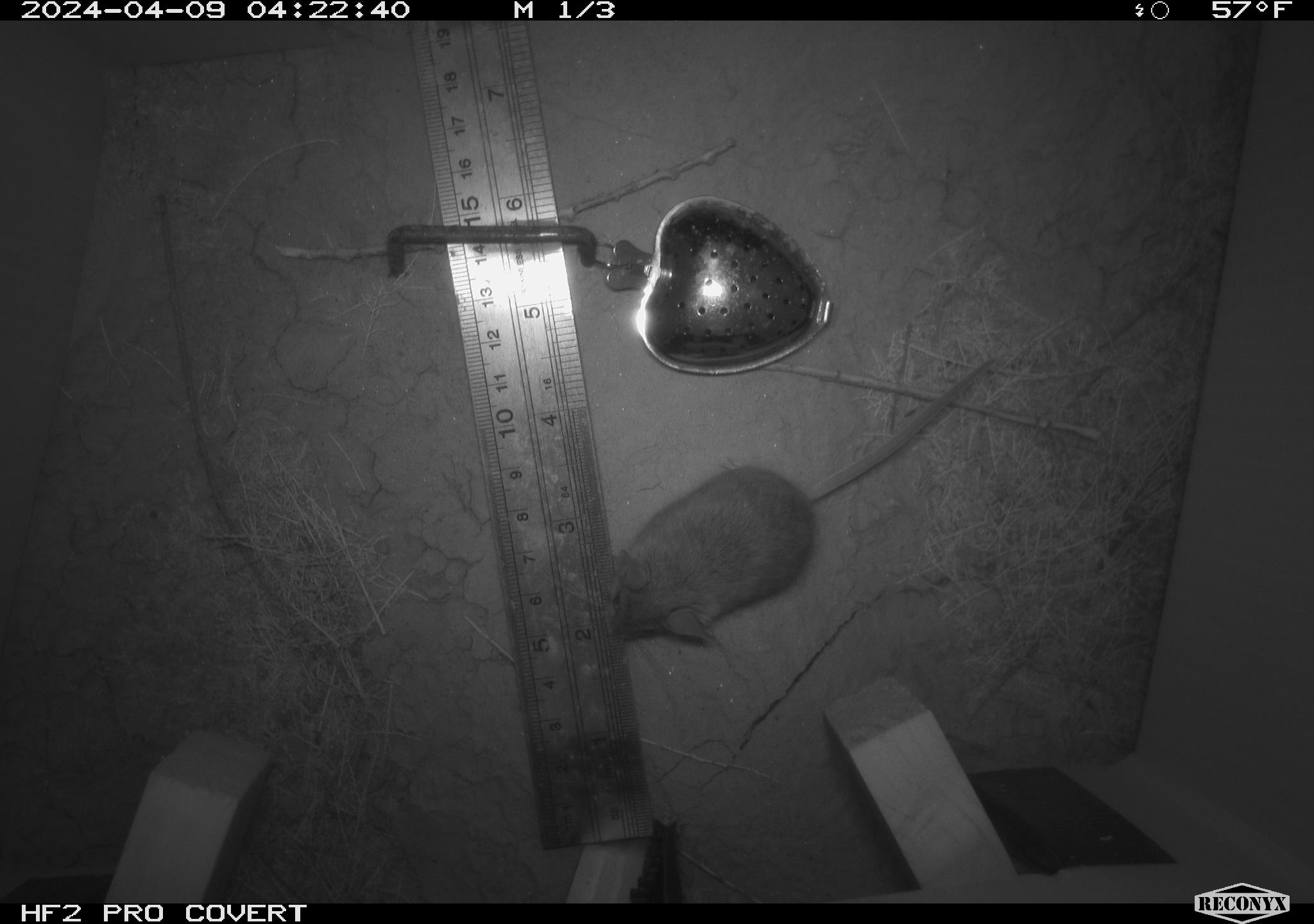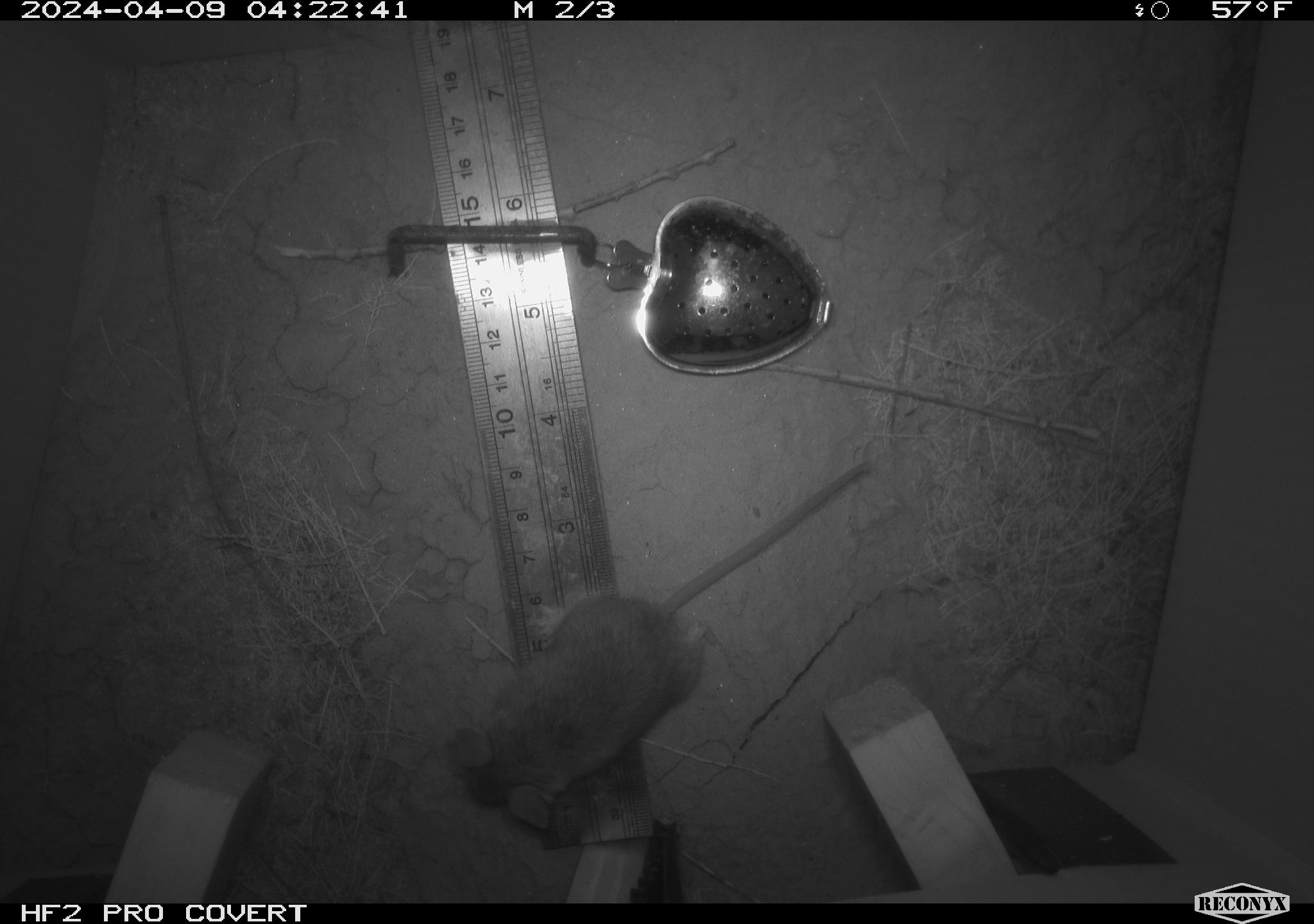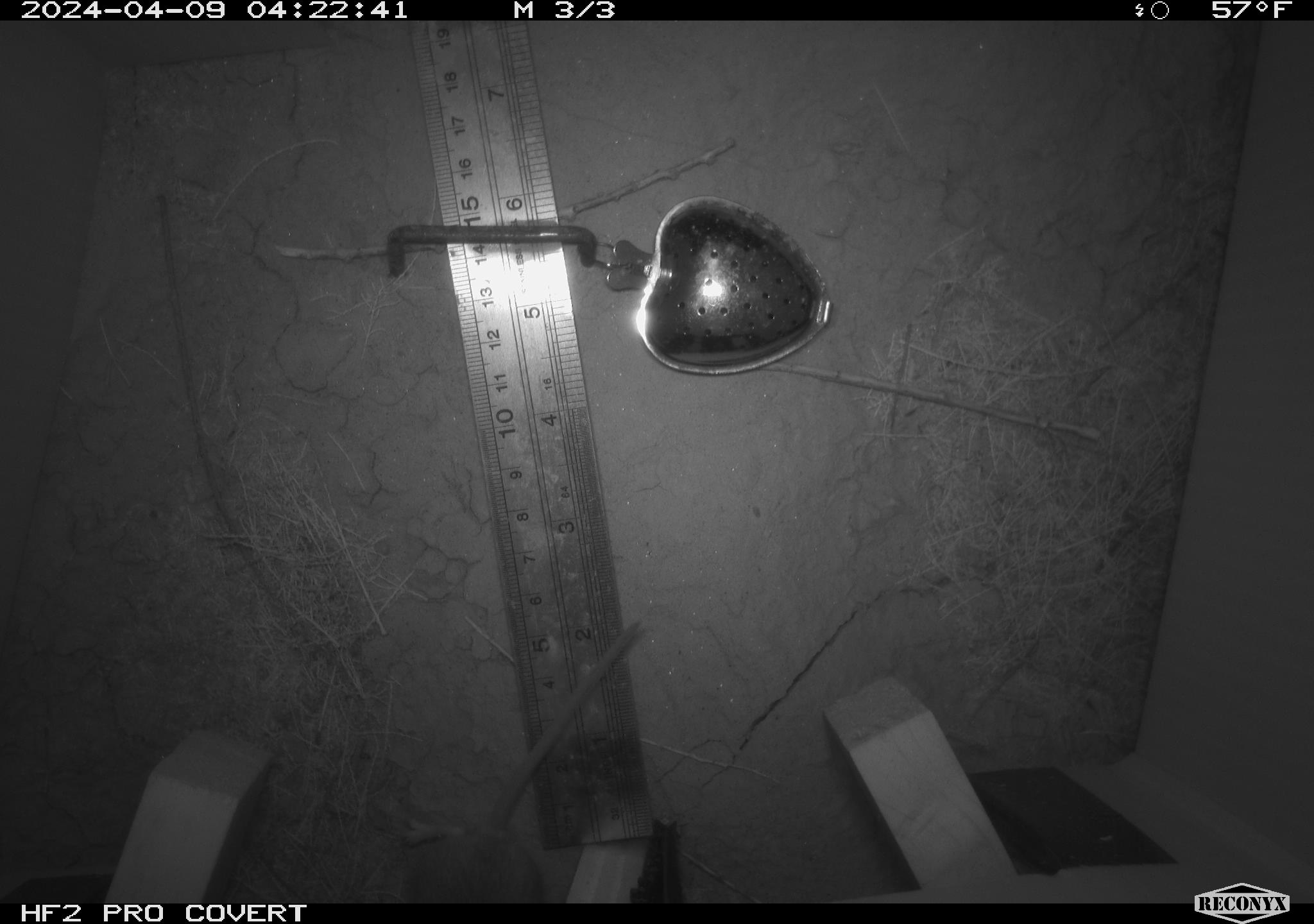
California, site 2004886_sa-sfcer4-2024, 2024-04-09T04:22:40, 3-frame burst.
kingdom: Animalia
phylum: Chordata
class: Mammalia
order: Rodentia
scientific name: Rodentia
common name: mouse species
Mouse species (Rodentia).